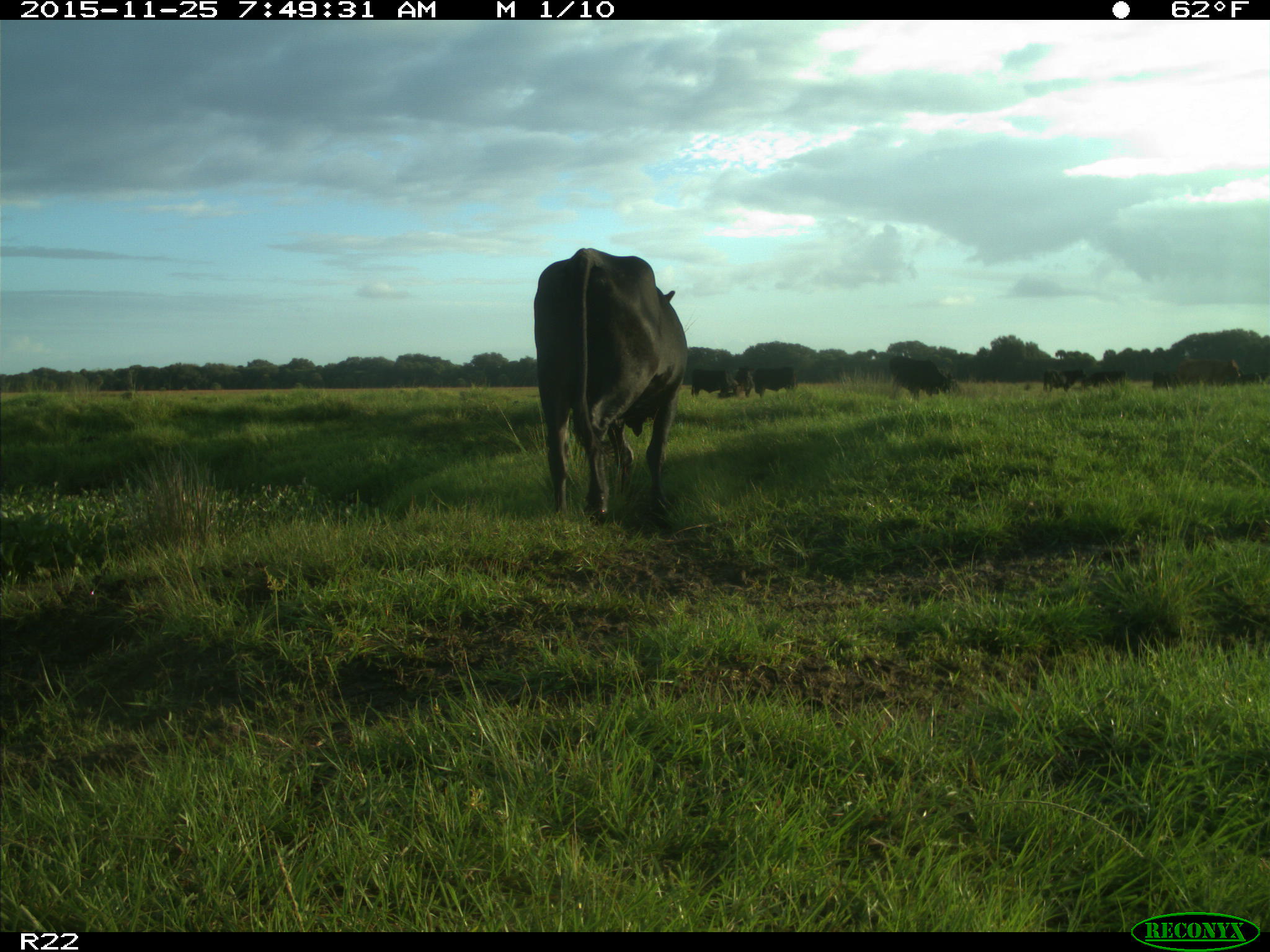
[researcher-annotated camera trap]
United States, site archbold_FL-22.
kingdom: Animalia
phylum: Chordata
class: Mammalia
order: Artiodactyla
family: Bovidae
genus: Bos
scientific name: Bos taurus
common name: domestic cow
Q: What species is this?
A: Bos taurus (domestic cow).